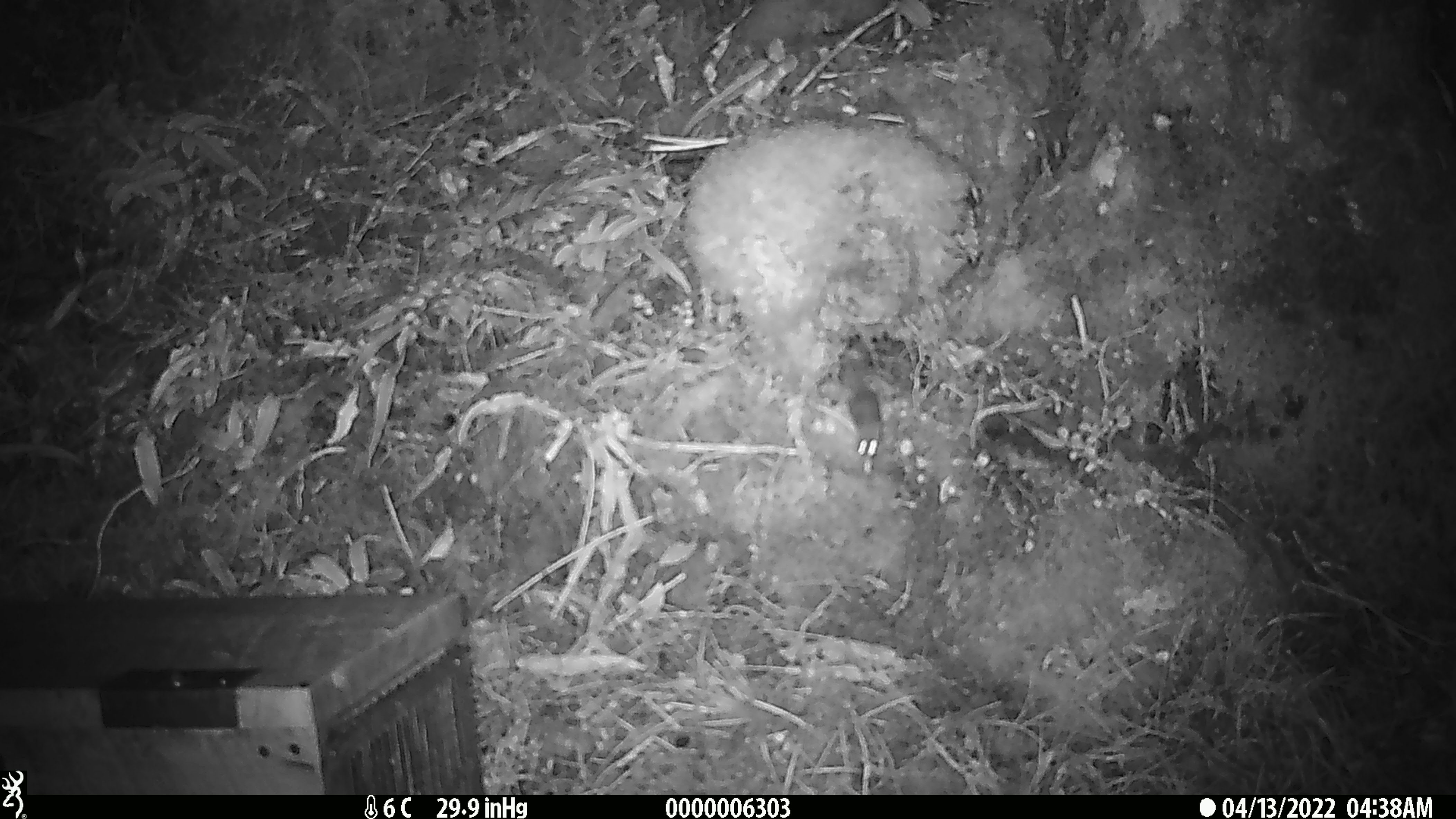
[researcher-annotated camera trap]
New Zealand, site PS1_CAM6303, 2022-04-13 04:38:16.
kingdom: Animalia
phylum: Chordata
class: Mammalia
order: Rodentia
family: Muridae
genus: Mus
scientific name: Mus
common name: mouse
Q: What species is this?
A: Mouse (Mus).